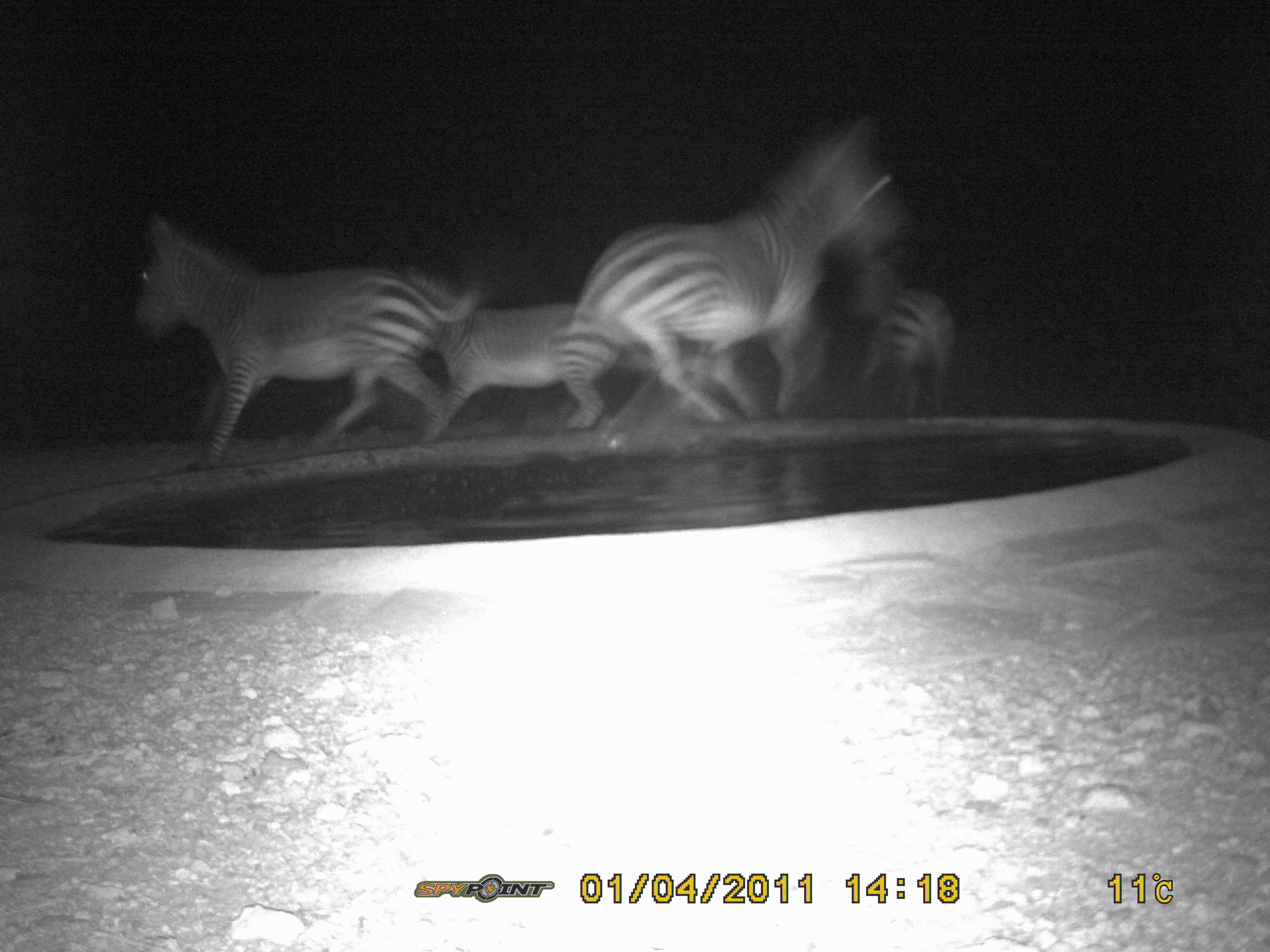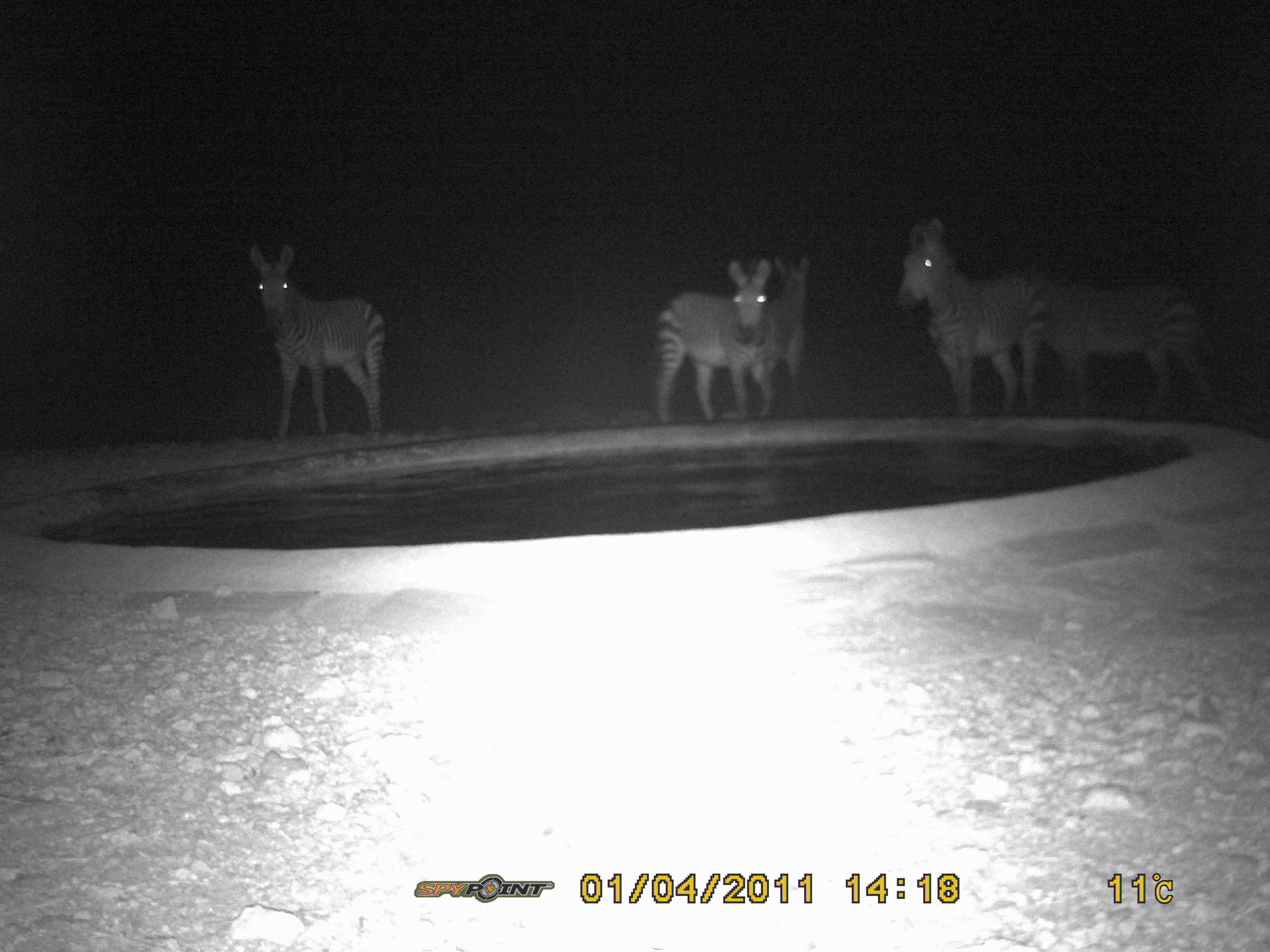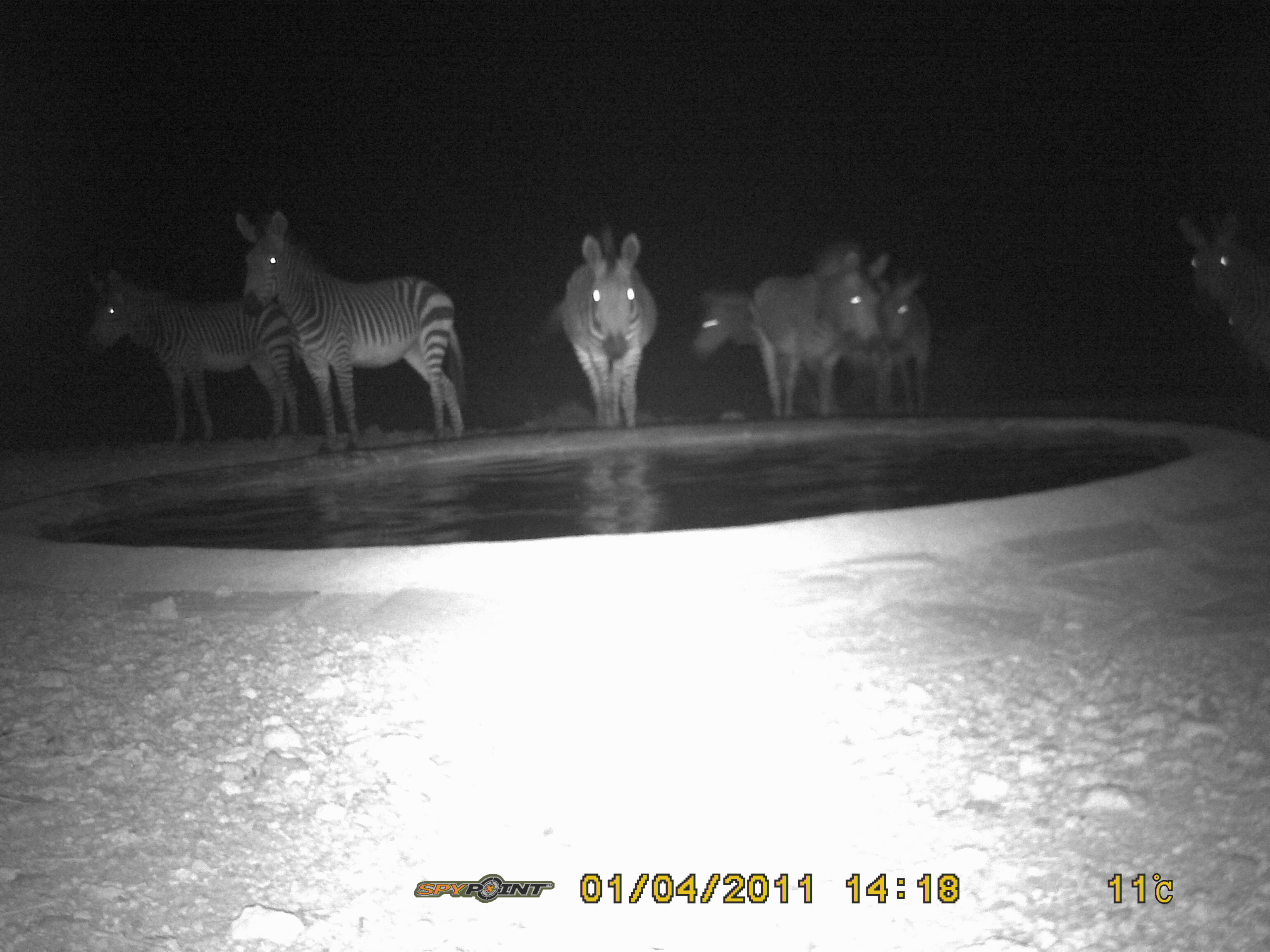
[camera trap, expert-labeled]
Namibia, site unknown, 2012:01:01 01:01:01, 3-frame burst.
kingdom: Animalia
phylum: Chordata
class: Mammalia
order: Perissodactyla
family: Equidae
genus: Equus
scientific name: Equus zebra hartmannae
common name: hartmann's mountain zebra